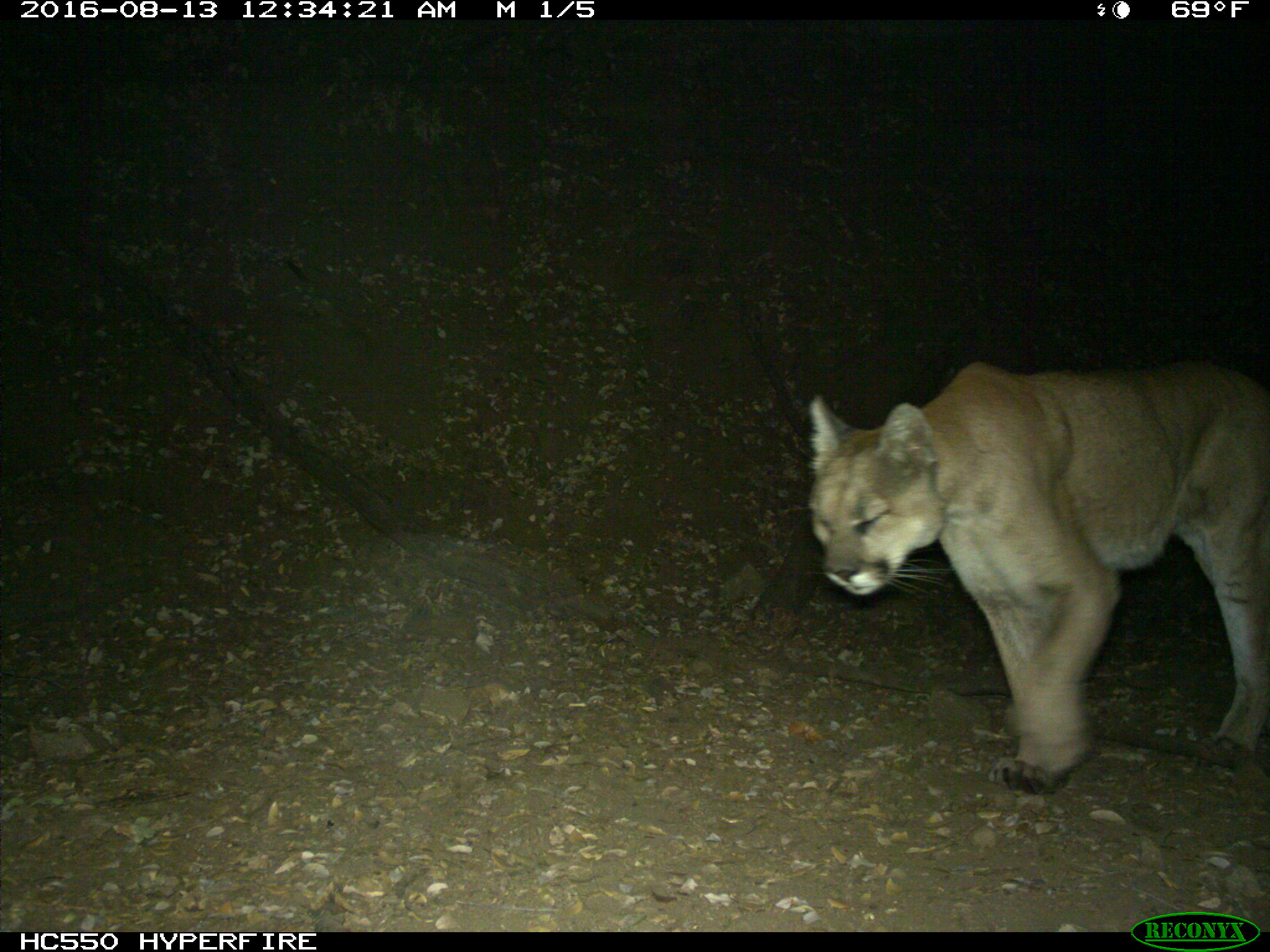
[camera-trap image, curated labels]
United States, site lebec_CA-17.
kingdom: Animalia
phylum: Chordata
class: Mammalia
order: Carnivora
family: Felidae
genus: Puma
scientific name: Puma concolor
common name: mountain lion